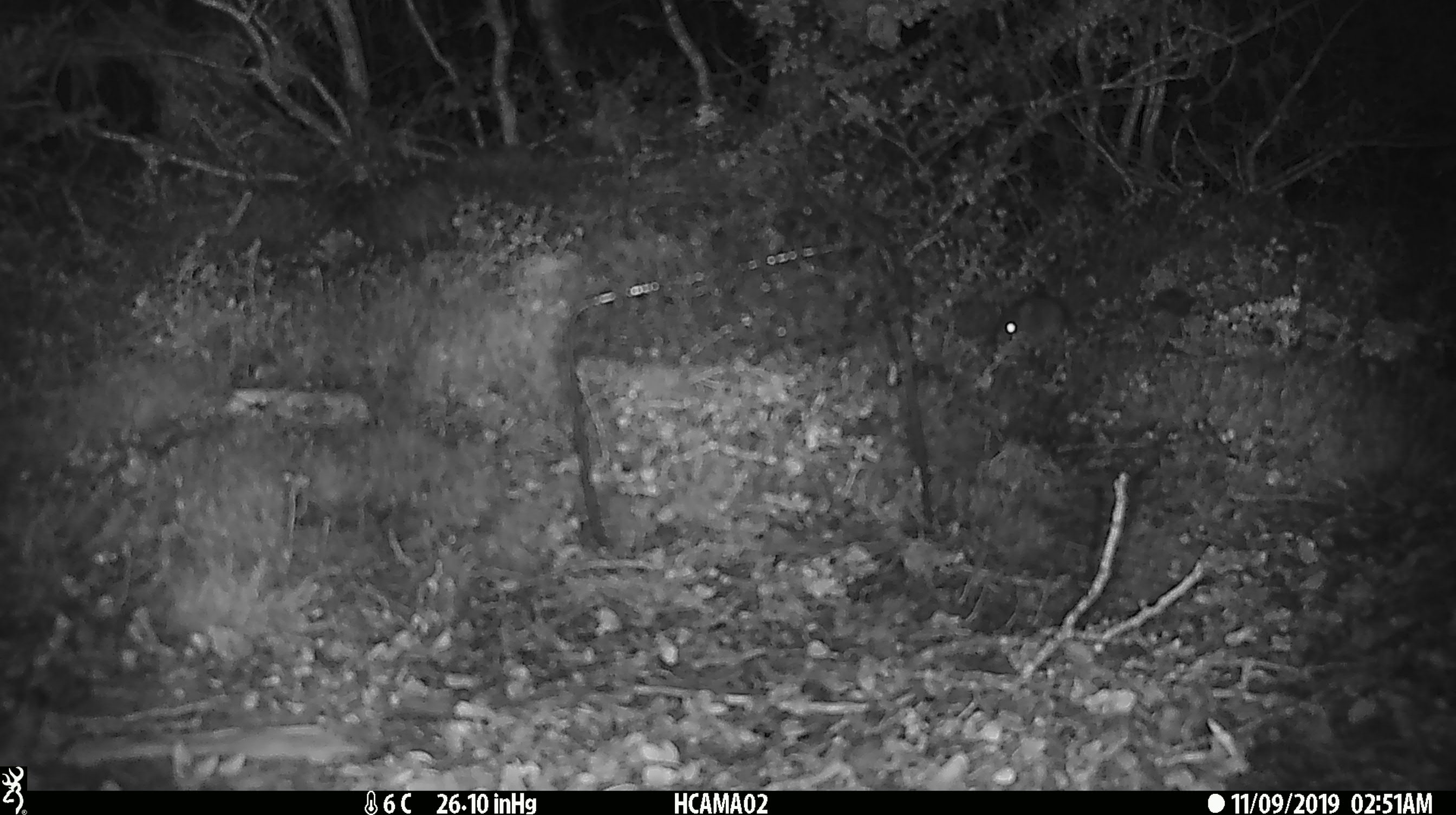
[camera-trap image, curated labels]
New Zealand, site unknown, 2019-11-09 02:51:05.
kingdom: Animalia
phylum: Chordata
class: Mammalia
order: Rodentia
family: Muridae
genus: Mus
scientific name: Mus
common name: mouse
Mouse (Mus).